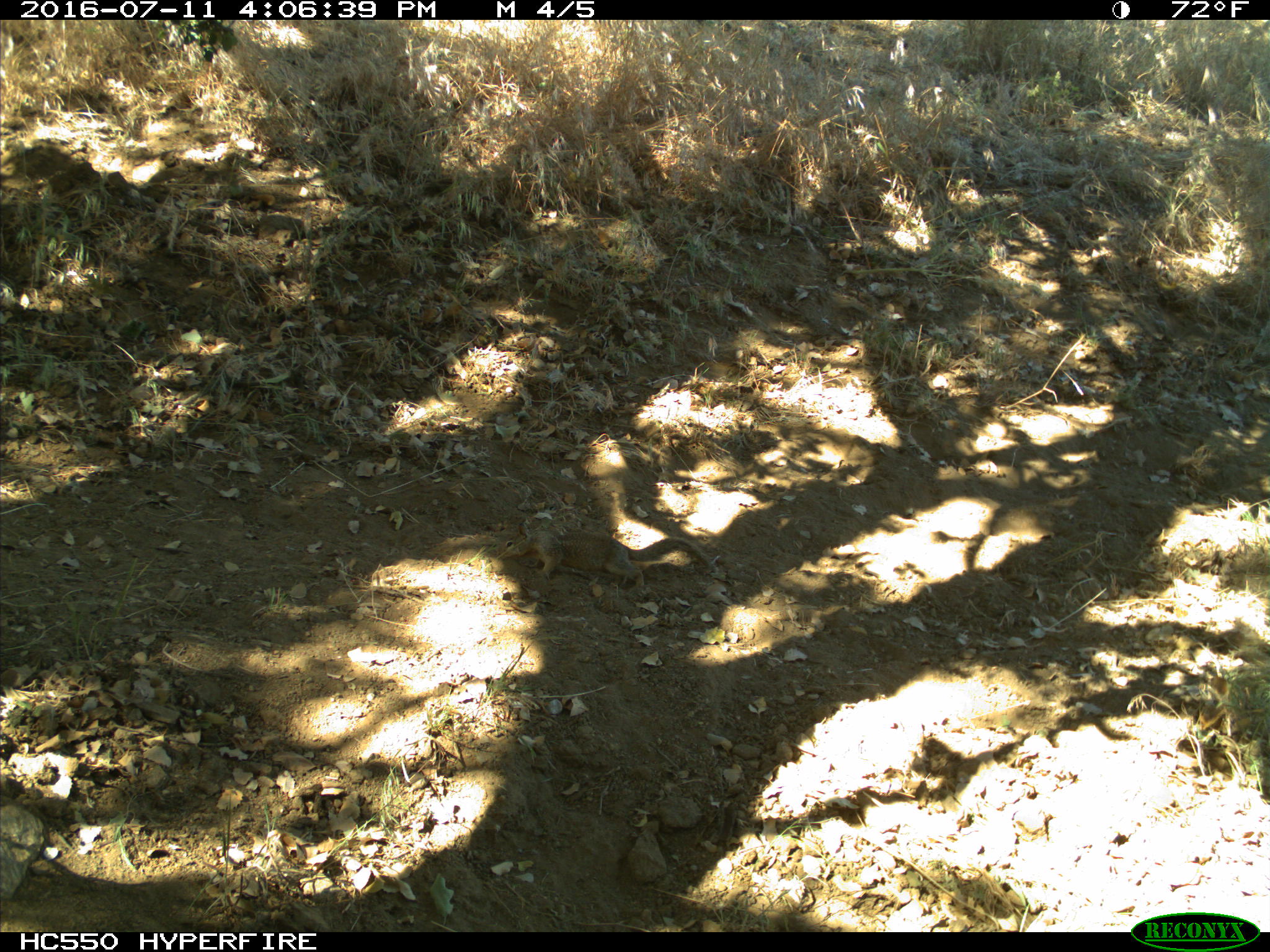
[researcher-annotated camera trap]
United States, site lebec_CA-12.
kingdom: Animalia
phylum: Chordata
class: Mammalia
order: Rodentia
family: Sciuridae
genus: Otospermophilus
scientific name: Otospermophilus beecheyi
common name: california ground squirrel